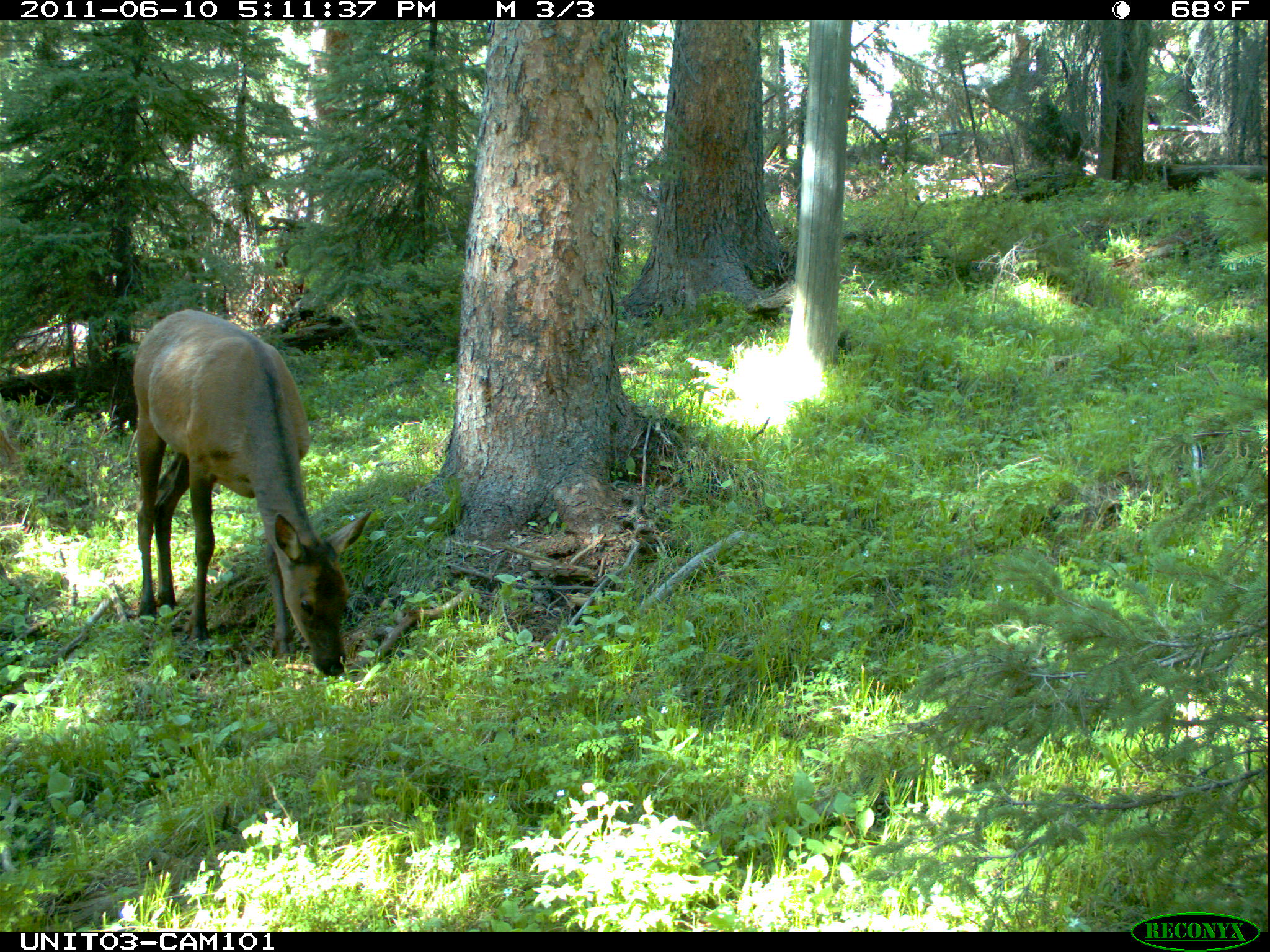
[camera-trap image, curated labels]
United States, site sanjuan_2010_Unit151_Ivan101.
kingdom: Animalia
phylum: Chordata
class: Mammalia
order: Artiodactyla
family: Cervidae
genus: Cervus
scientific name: Cervus elaphus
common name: red deer